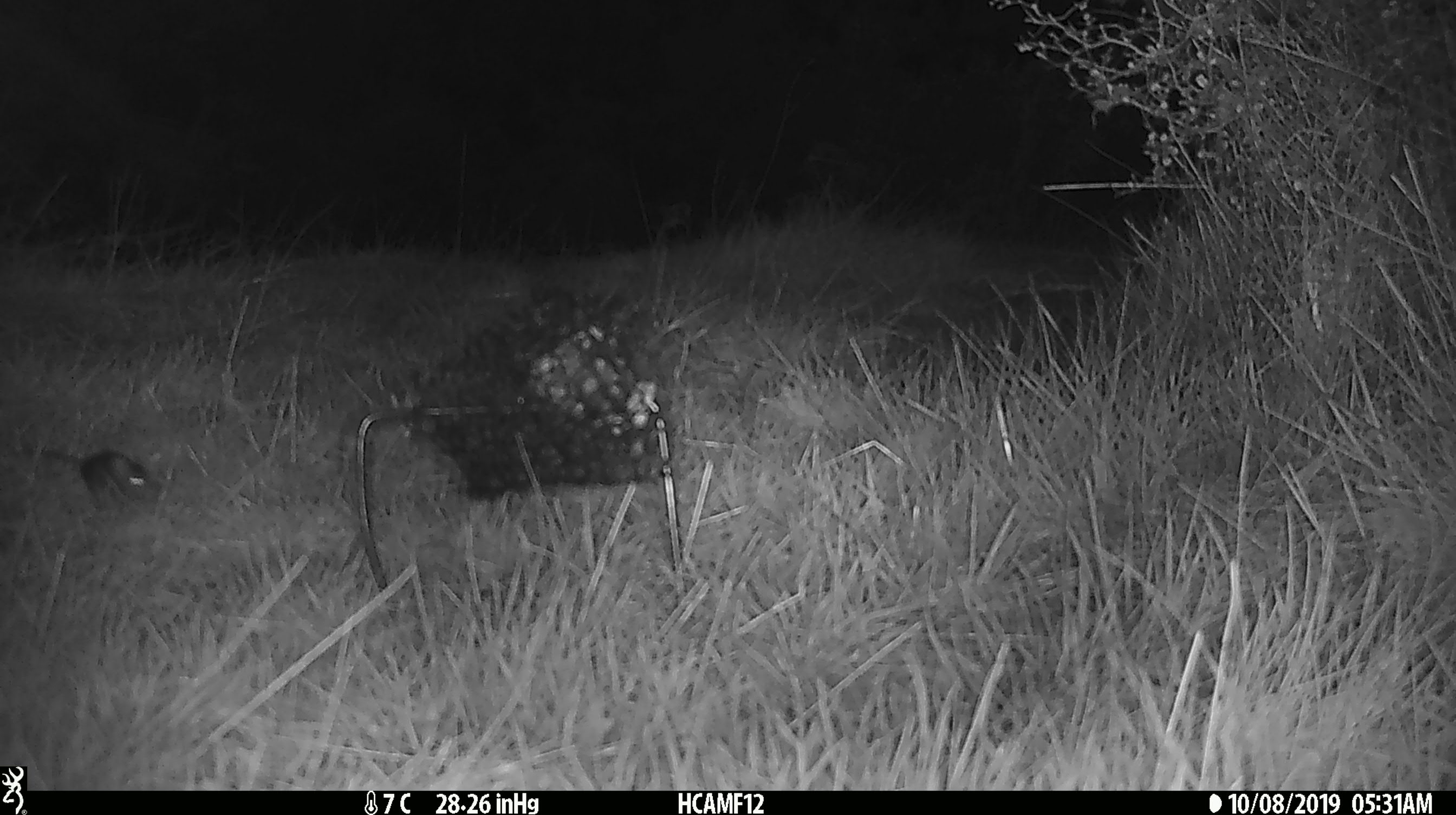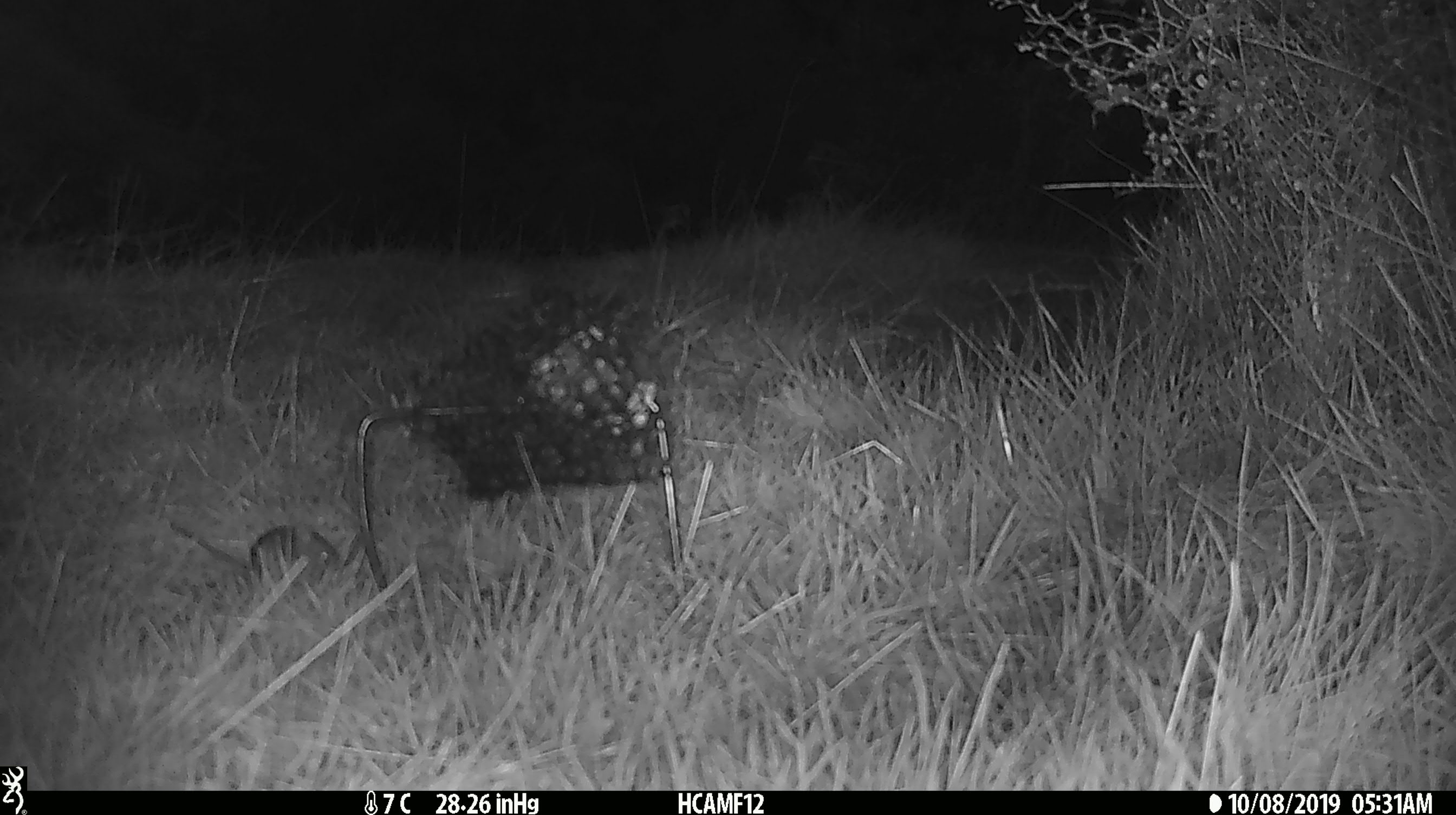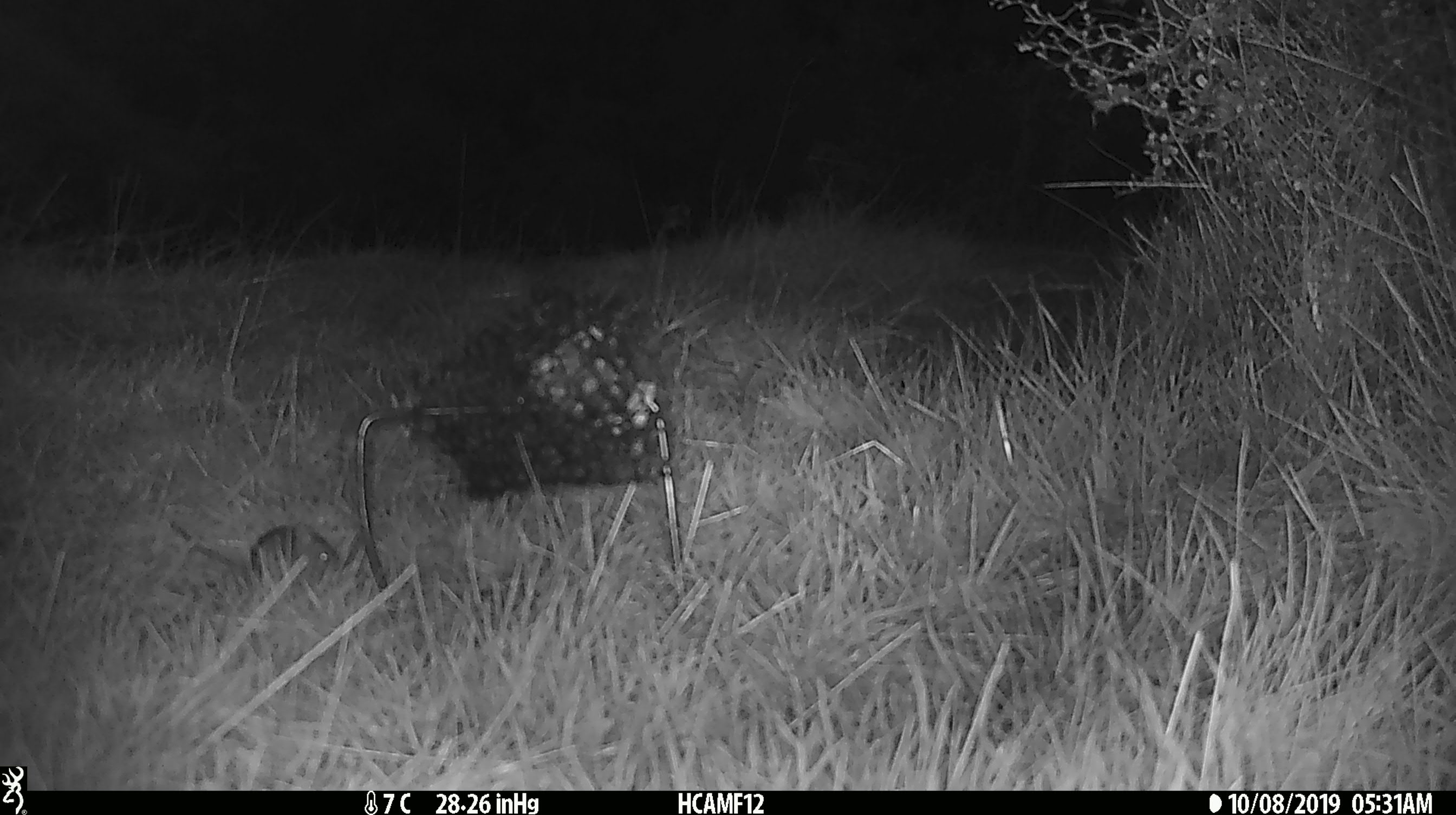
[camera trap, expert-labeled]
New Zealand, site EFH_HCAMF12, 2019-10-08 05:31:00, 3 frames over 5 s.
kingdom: Animalia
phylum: Chordata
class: Mammalia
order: Rodentia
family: Muridae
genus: Mus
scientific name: Mus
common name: mouse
Mouse (Mus).